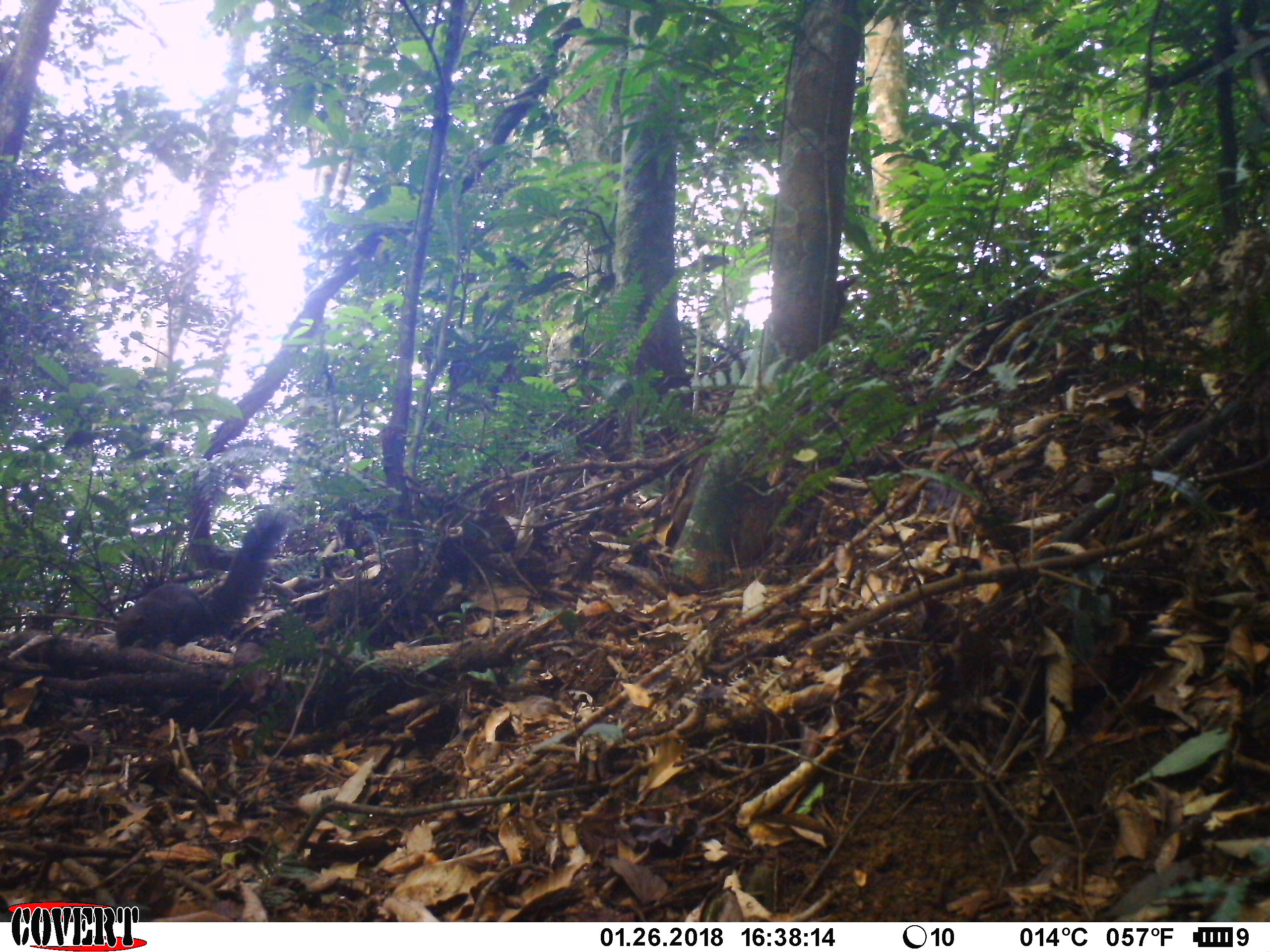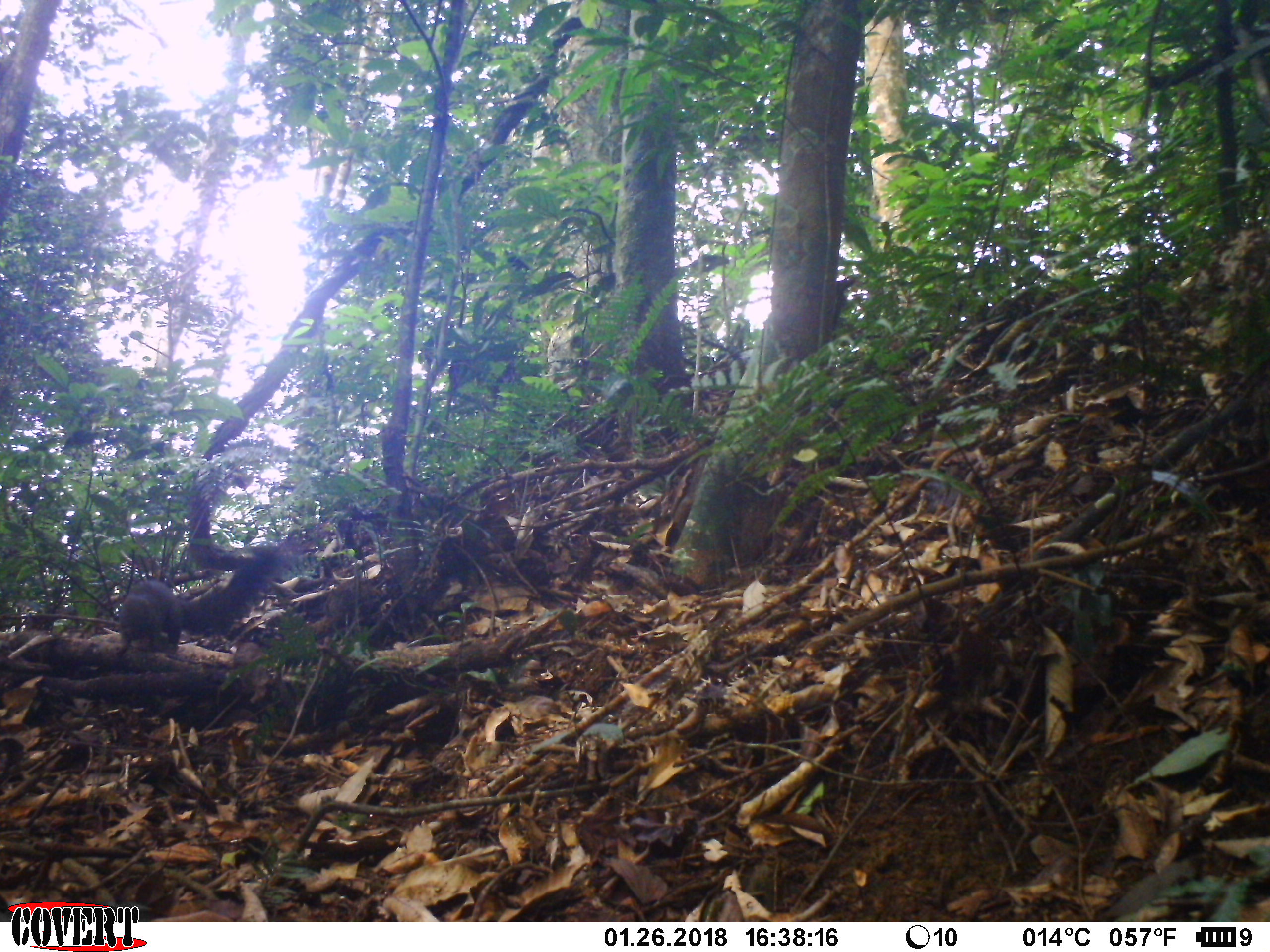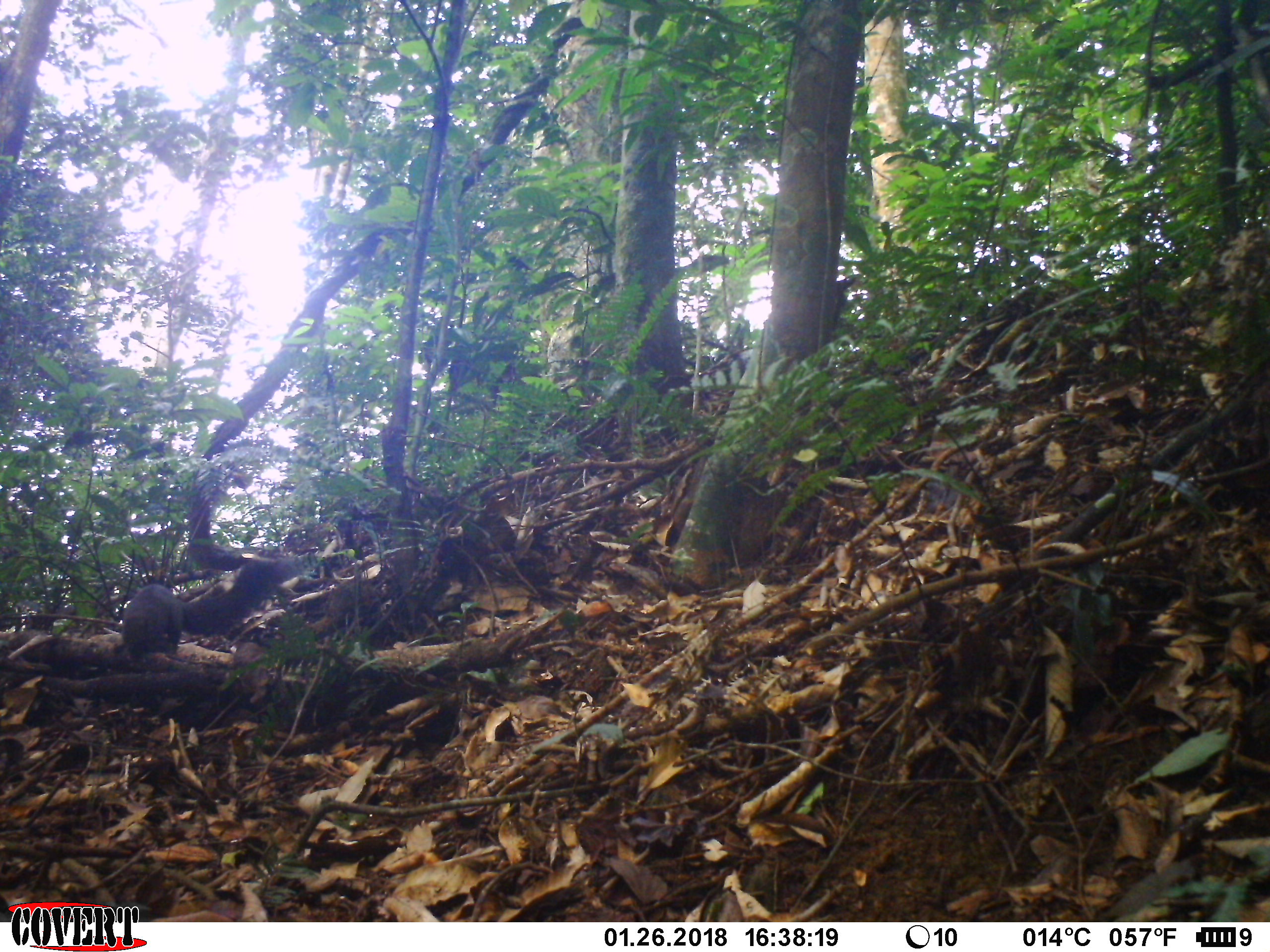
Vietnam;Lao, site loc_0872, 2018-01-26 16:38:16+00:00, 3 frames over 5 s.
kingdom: Animalia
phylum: Chordata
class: Mammalia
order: Rodentia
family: Sciuridae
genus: Sciurus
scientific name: Sciurus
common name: squirrel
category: unidentified squirrel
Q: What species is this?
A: Unidentified squirrel (squirrel) (Sciurus).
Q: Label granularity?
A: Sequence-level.